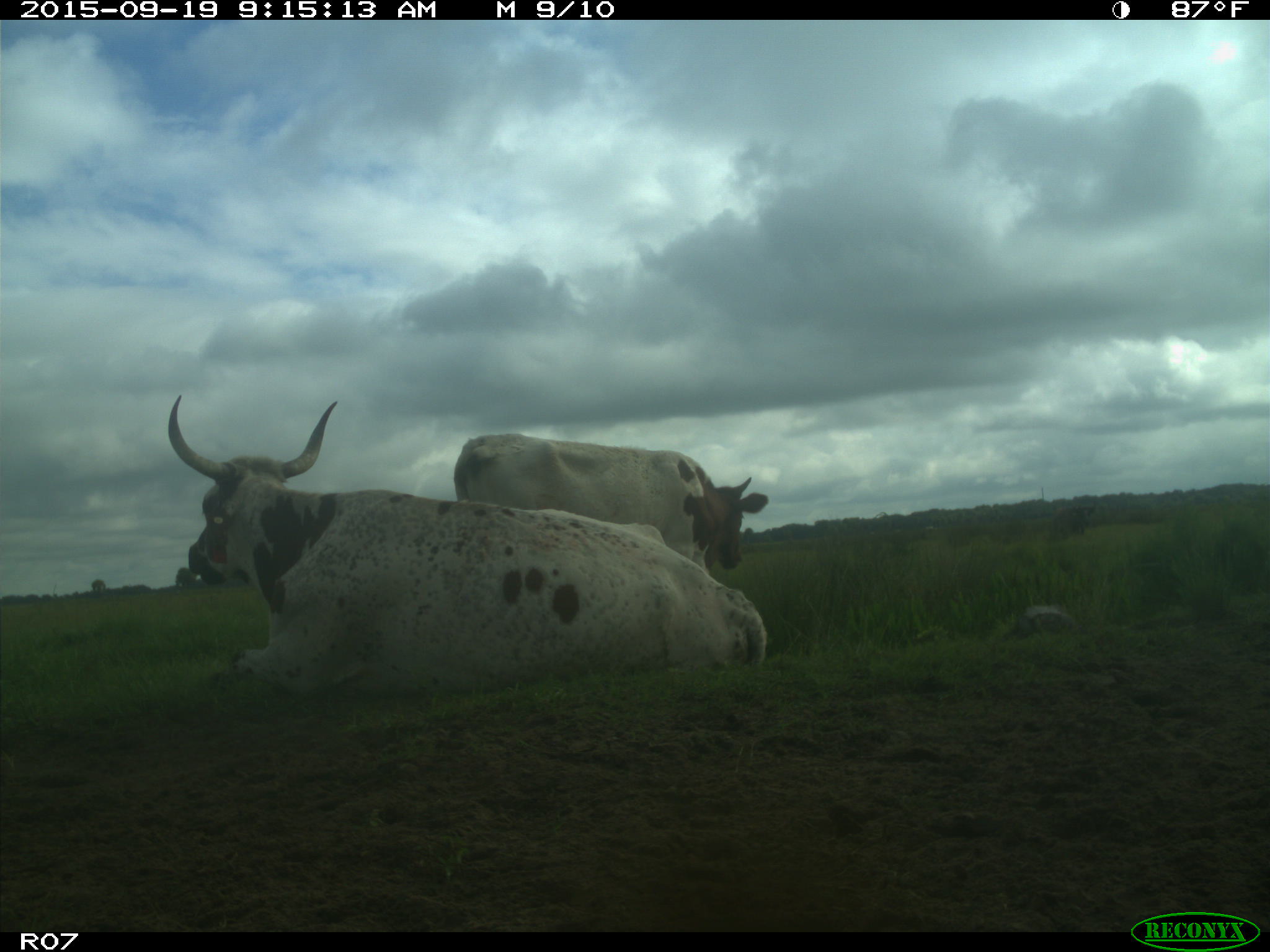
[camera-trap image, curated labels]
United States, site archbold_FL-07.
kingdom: Animalia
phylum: Chordata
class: Mammalia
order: Artiodactyla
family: Bovidae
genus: Bos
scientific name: Bos taurus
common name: domestic cow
Bos taurus (domestic cow).